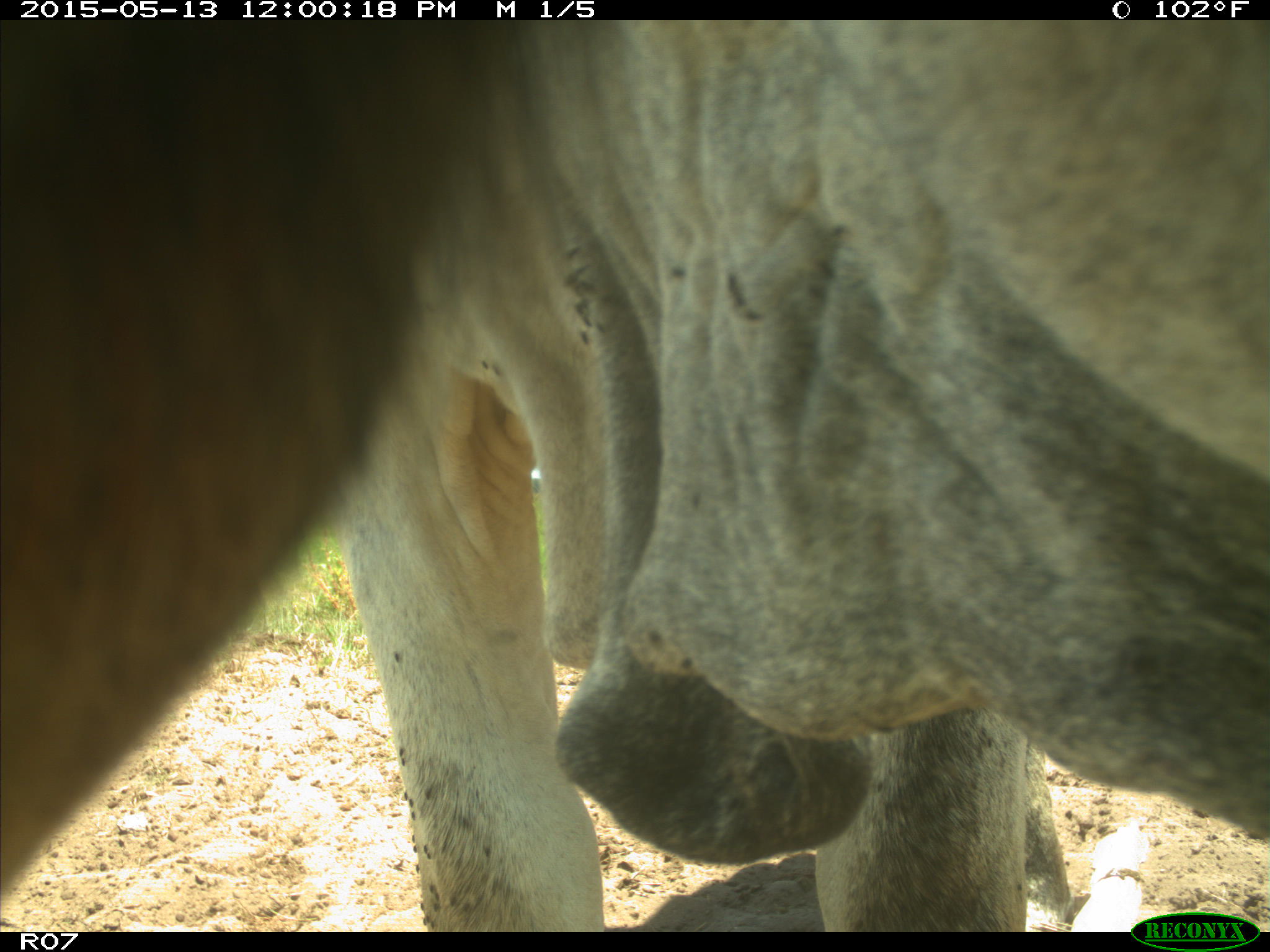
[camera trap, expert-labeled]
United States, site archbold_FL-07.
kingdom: Animalia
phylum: Chordata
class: Mammalia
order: Artiodactyla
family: Bovidae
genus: Bos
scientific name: Bos taurus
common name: domestic cow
Bos taurus (domestic cow).